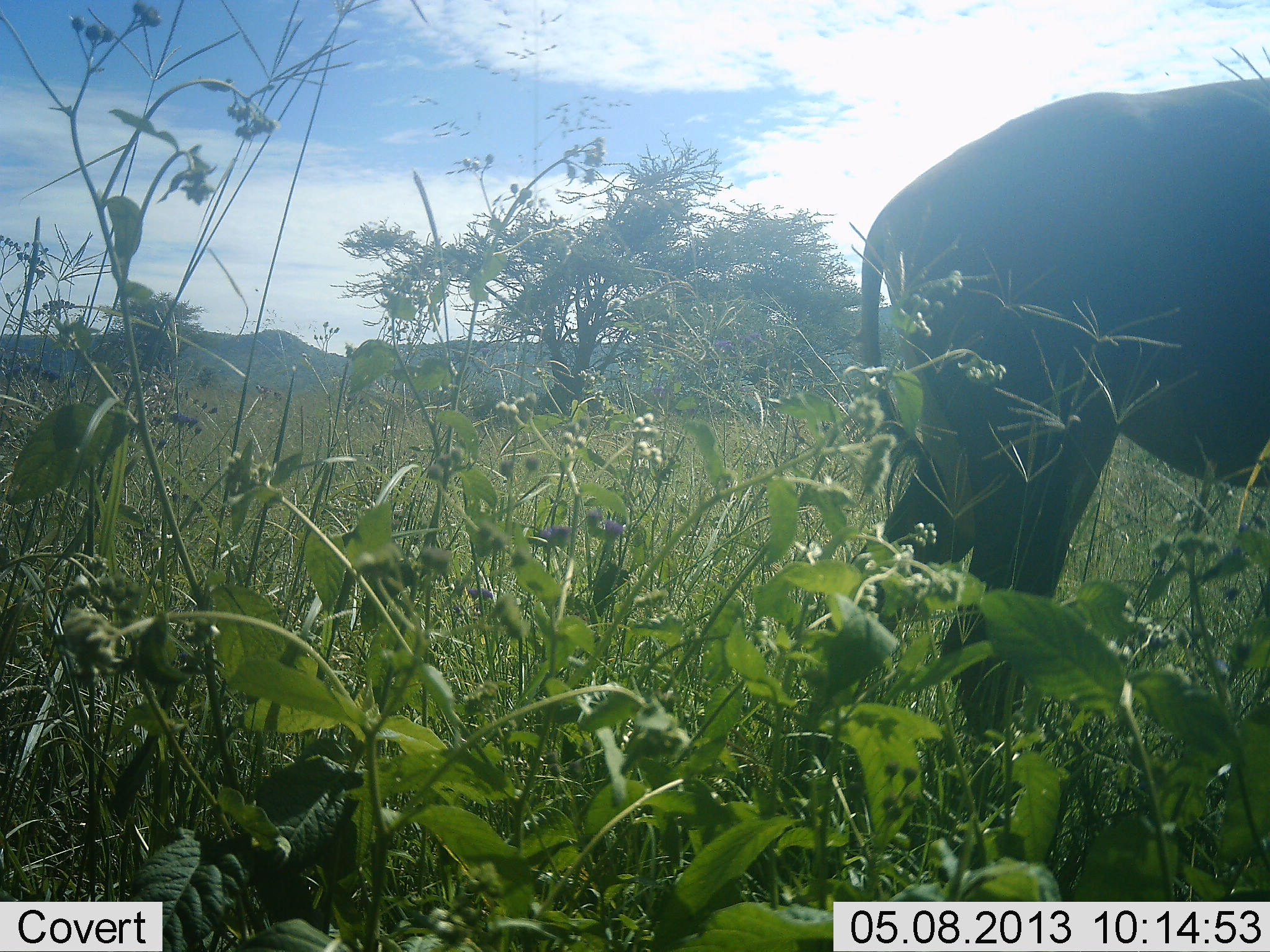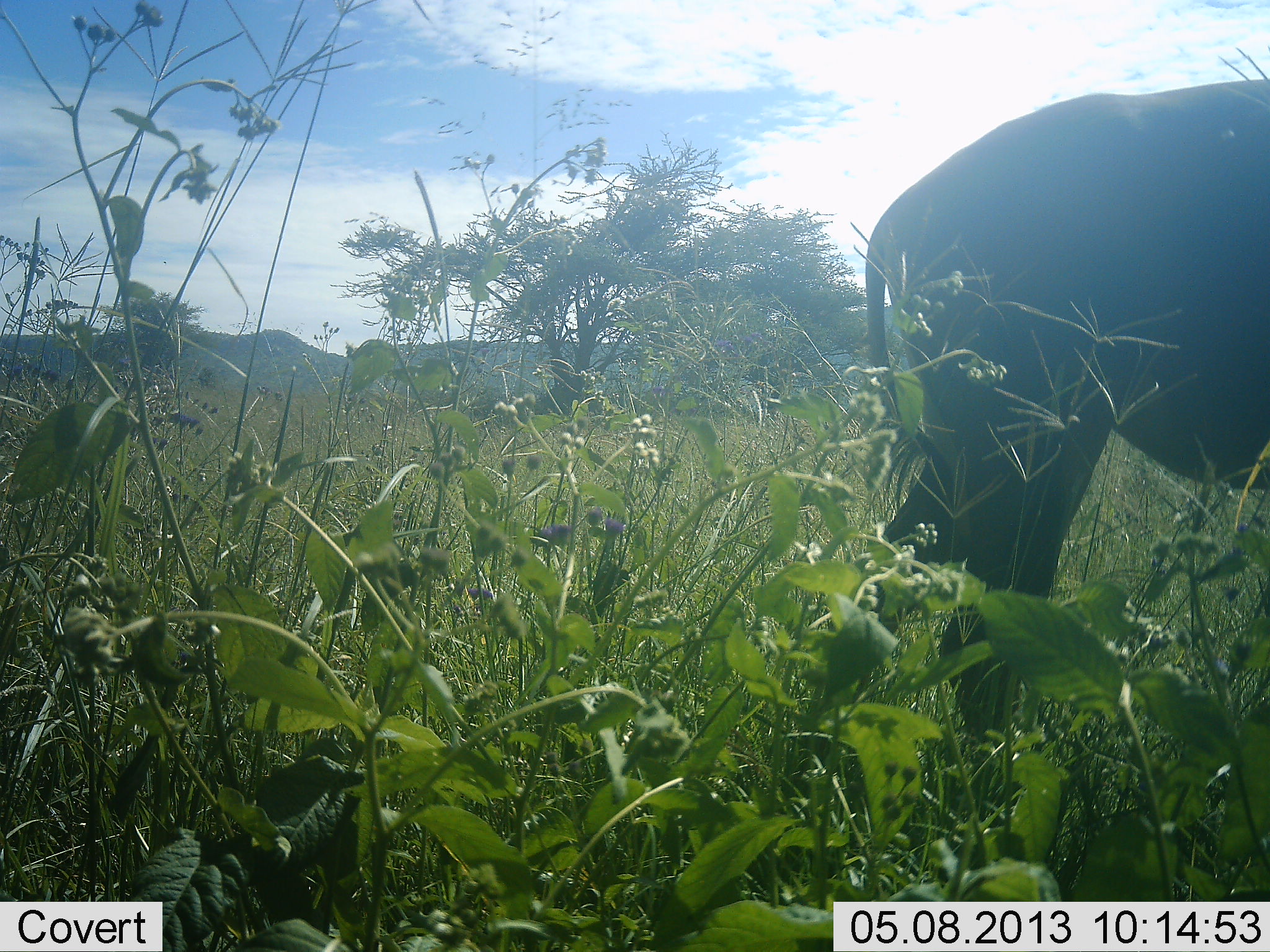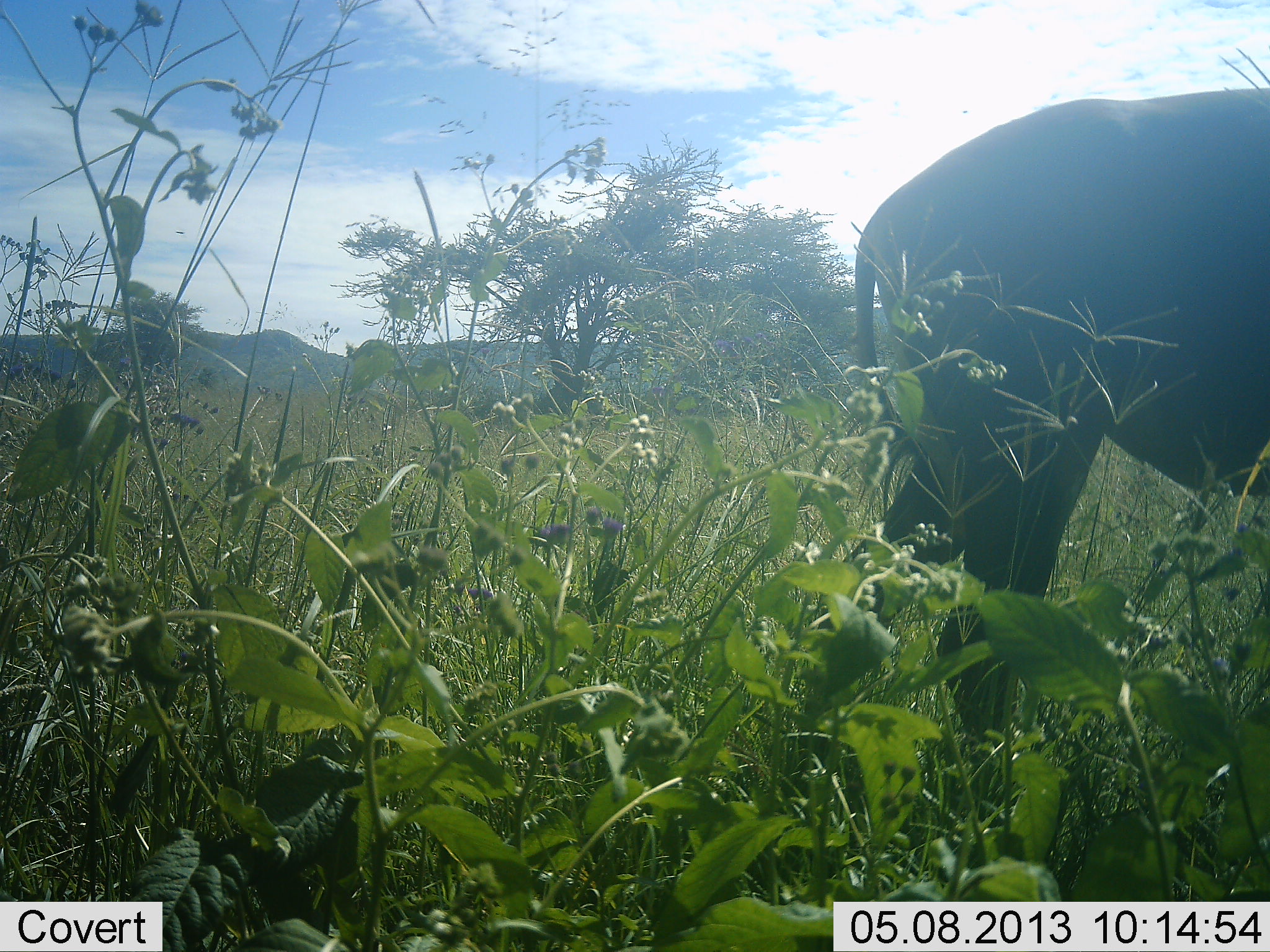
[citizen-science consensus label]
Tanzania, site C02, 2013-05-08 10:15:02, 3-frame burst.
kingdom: Animalia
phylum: Chordata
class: Mammalia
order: Artiodactyla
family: Bovidae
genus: Connochaetes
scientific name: Connochaetes taurinus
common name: blue wildebeest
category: wildebeest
Wildebeest (blue wildebeest) (Connochaetes taurinus), count 1. Behavior (volunteer vote fractions): standing 80%, resting 0%, moving 20%, interacting 0%. Young present (vote fraction): 0%. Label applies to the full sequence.